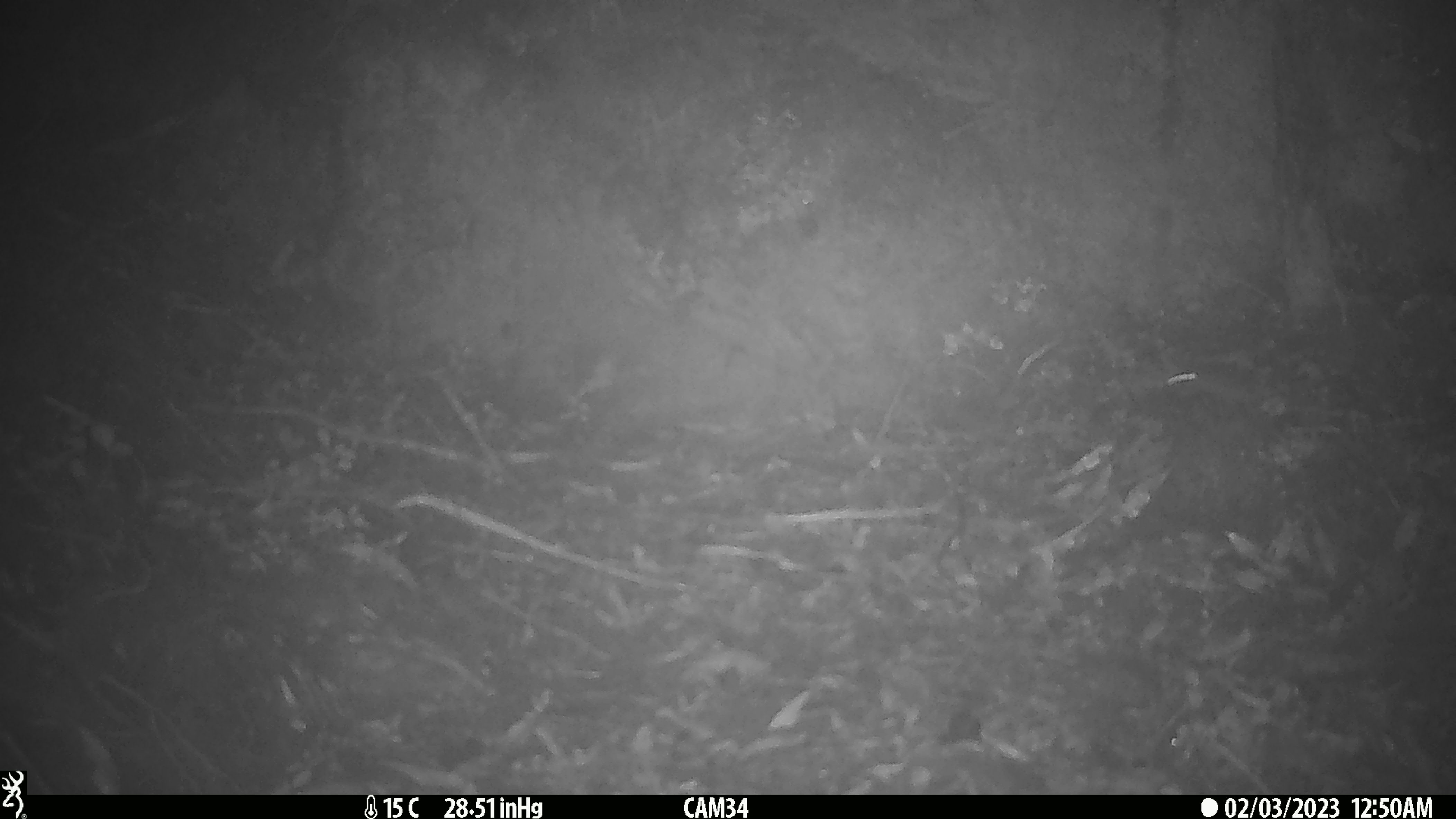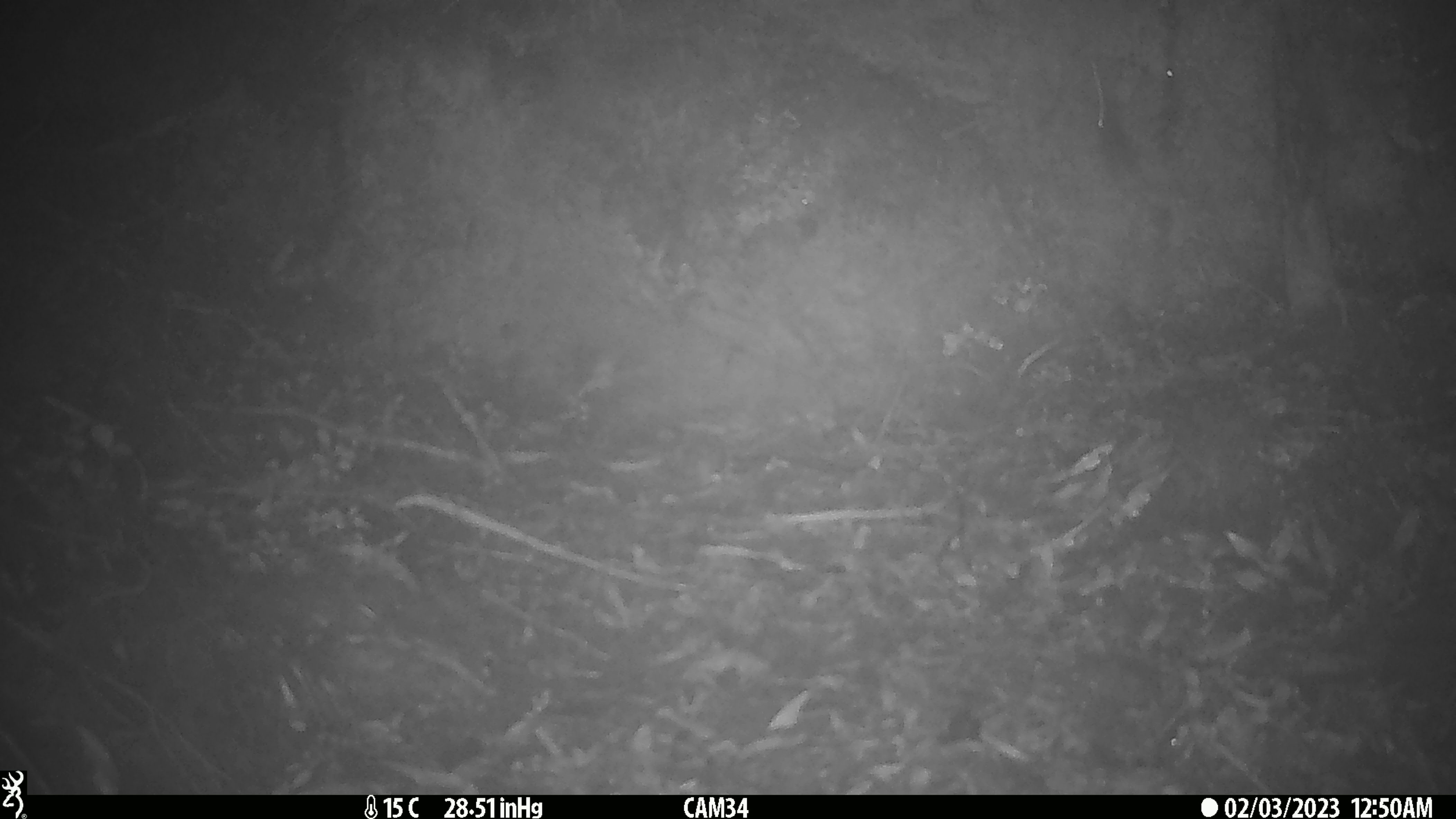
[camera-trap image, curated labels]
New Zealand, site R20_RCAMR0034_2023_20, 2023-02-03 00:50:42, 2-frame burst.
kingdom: Animalia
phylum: Chordata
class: Mammalia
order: Rodentia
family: Muridae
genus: Mus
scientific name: Mus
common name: mouse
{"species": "mouse (Mus)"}